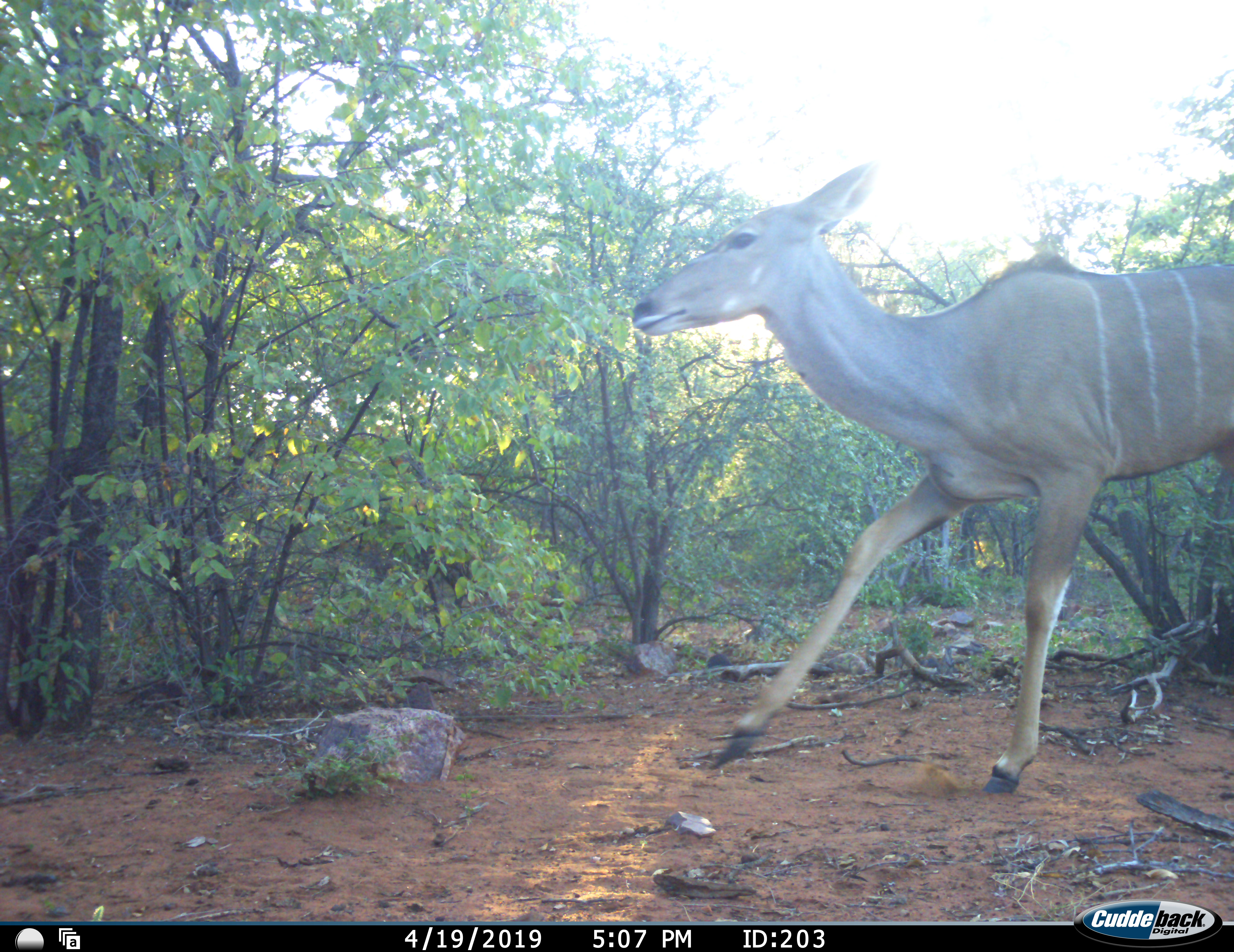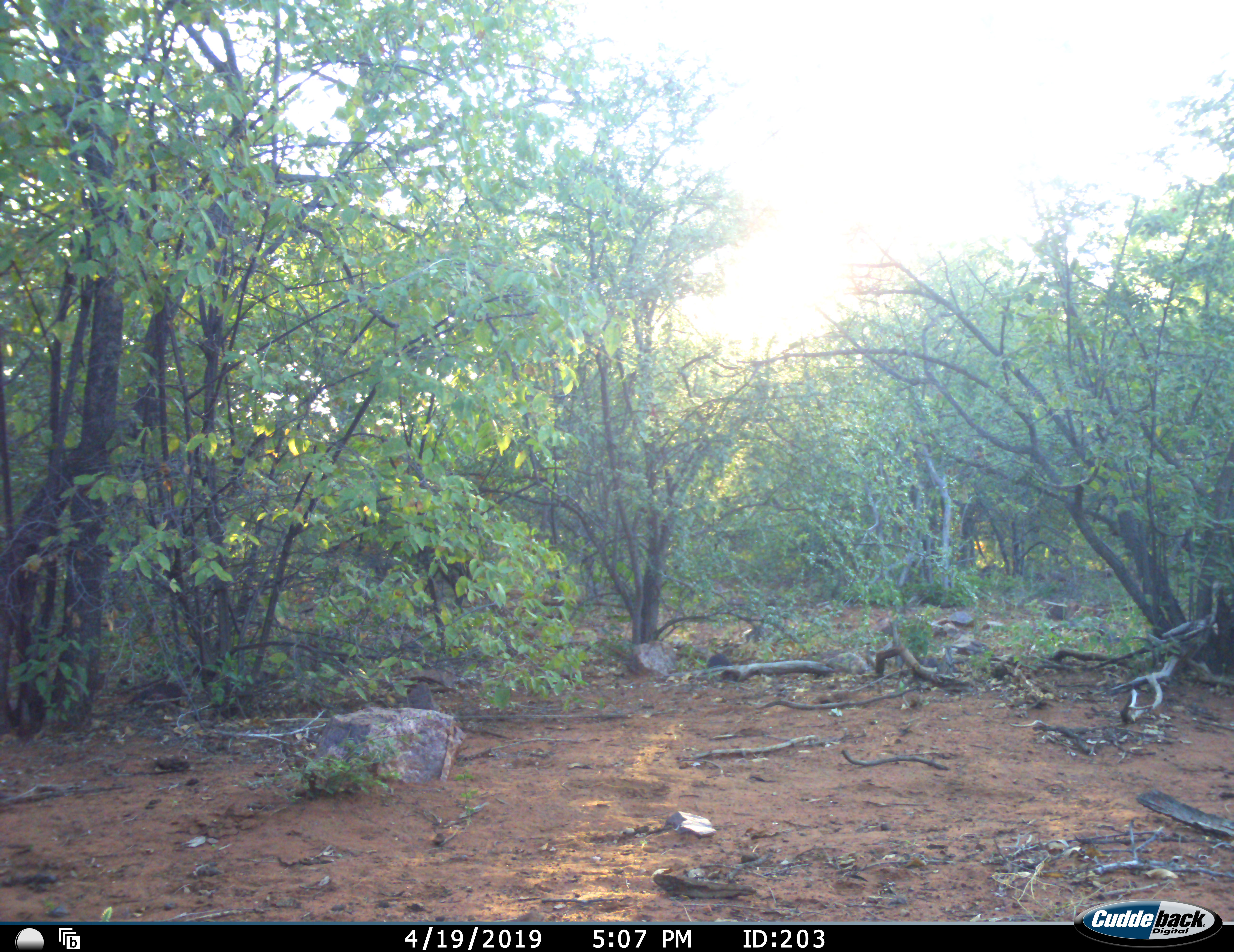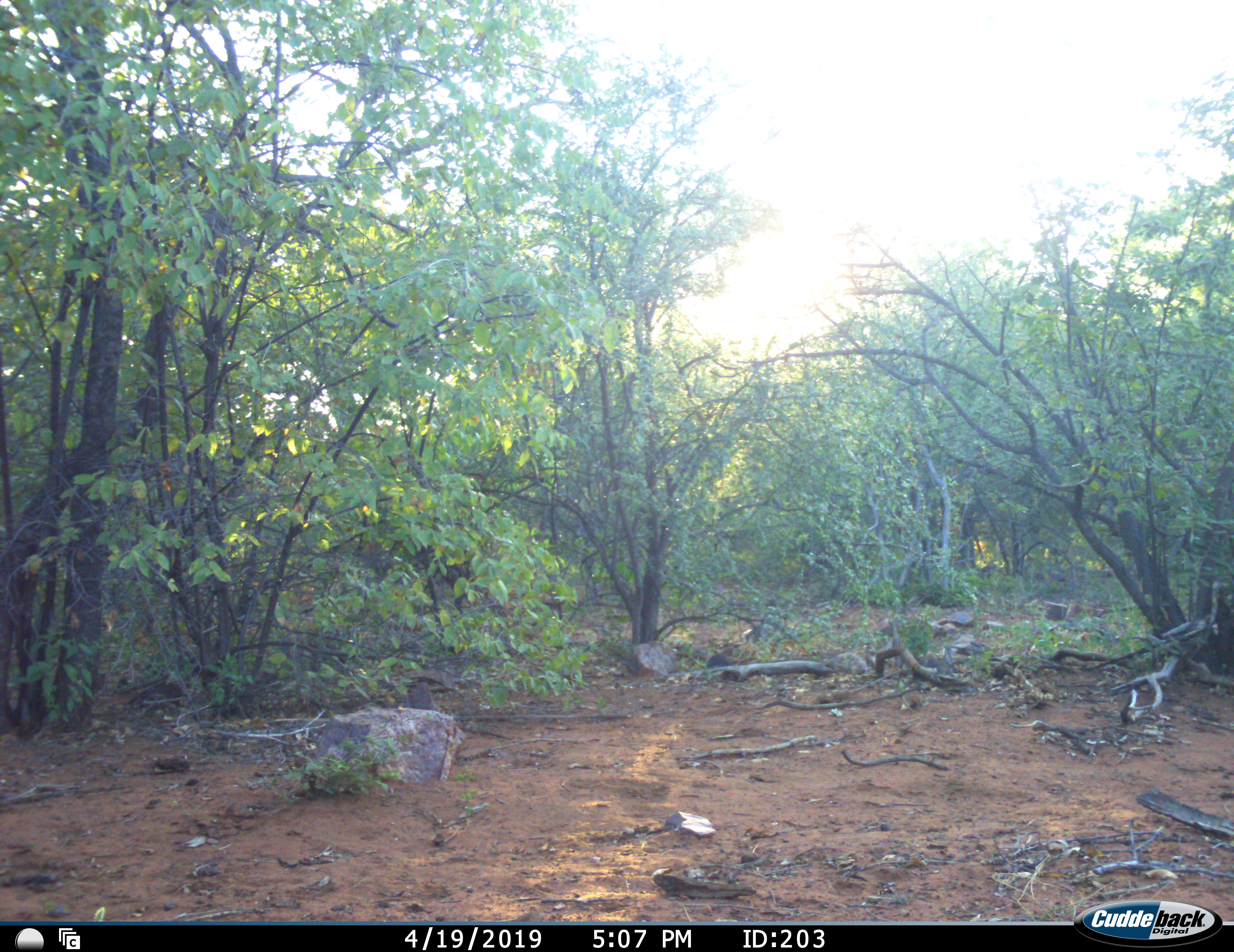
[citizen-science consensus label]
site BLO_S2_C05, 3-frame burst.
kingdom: Animalia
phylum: Chordata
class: Mammalia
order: Artiodactyla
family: Bovidae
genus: Tragelaphus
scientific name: Tragelaphus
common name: kudu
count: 1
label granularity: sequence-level